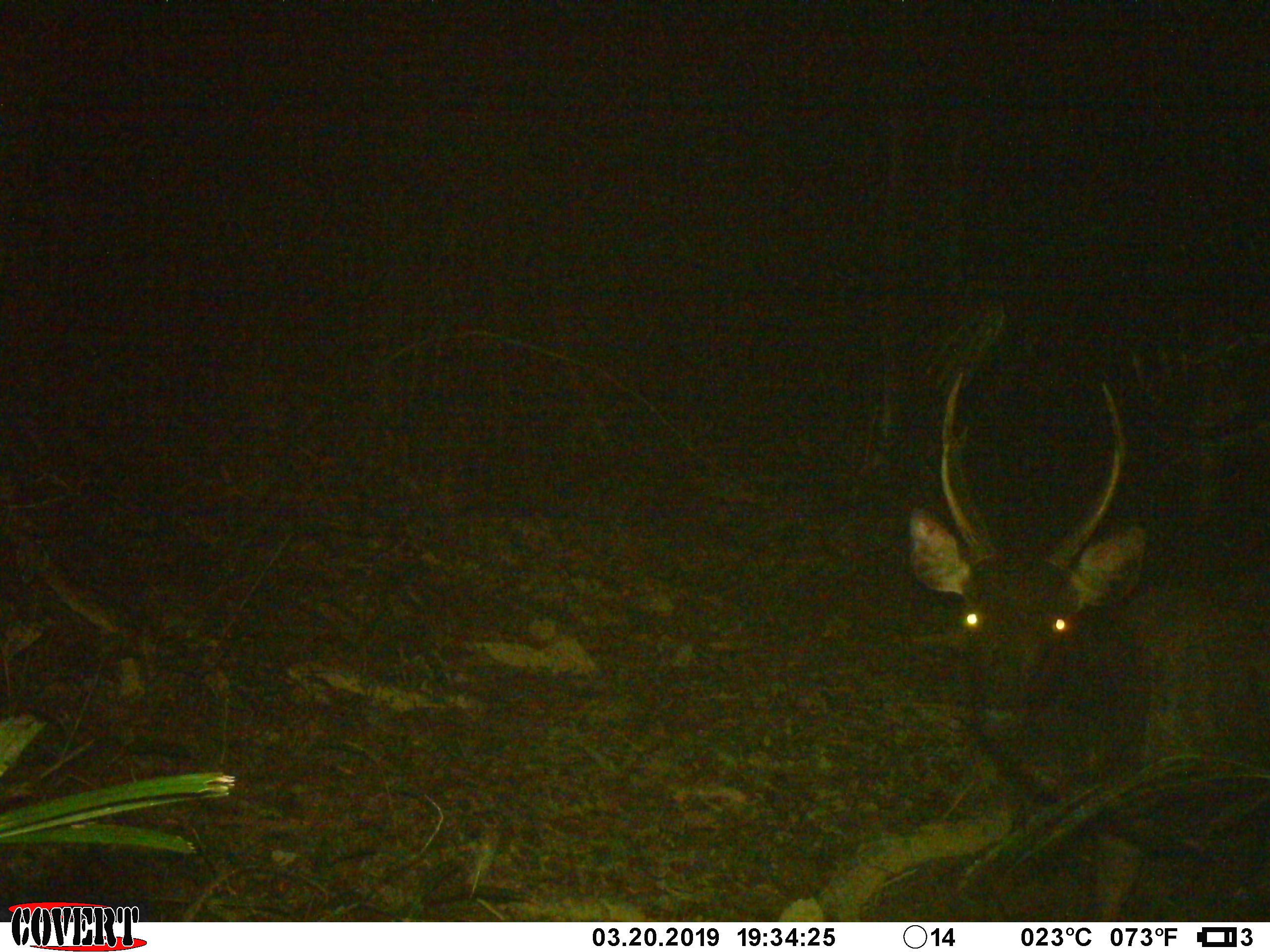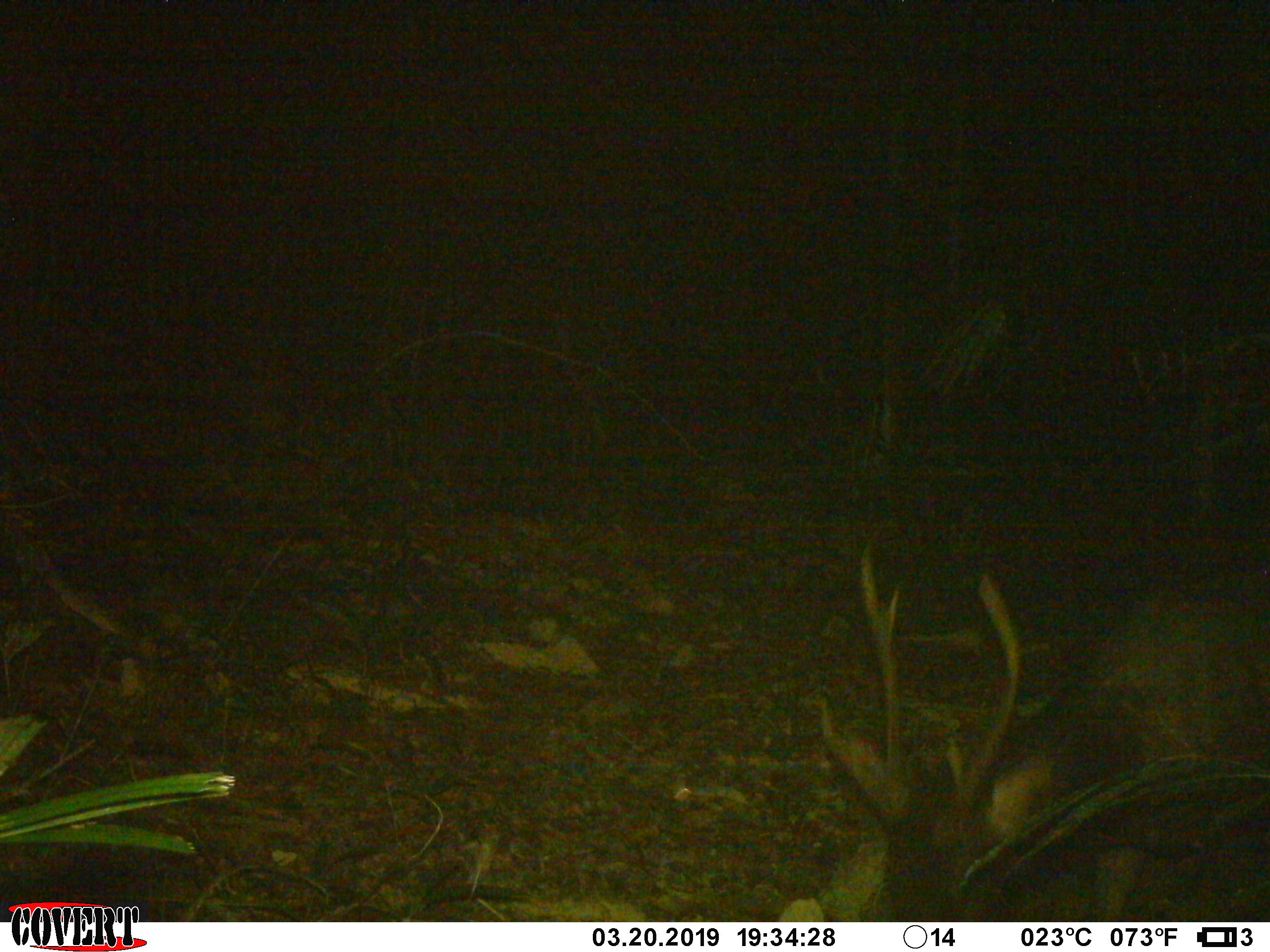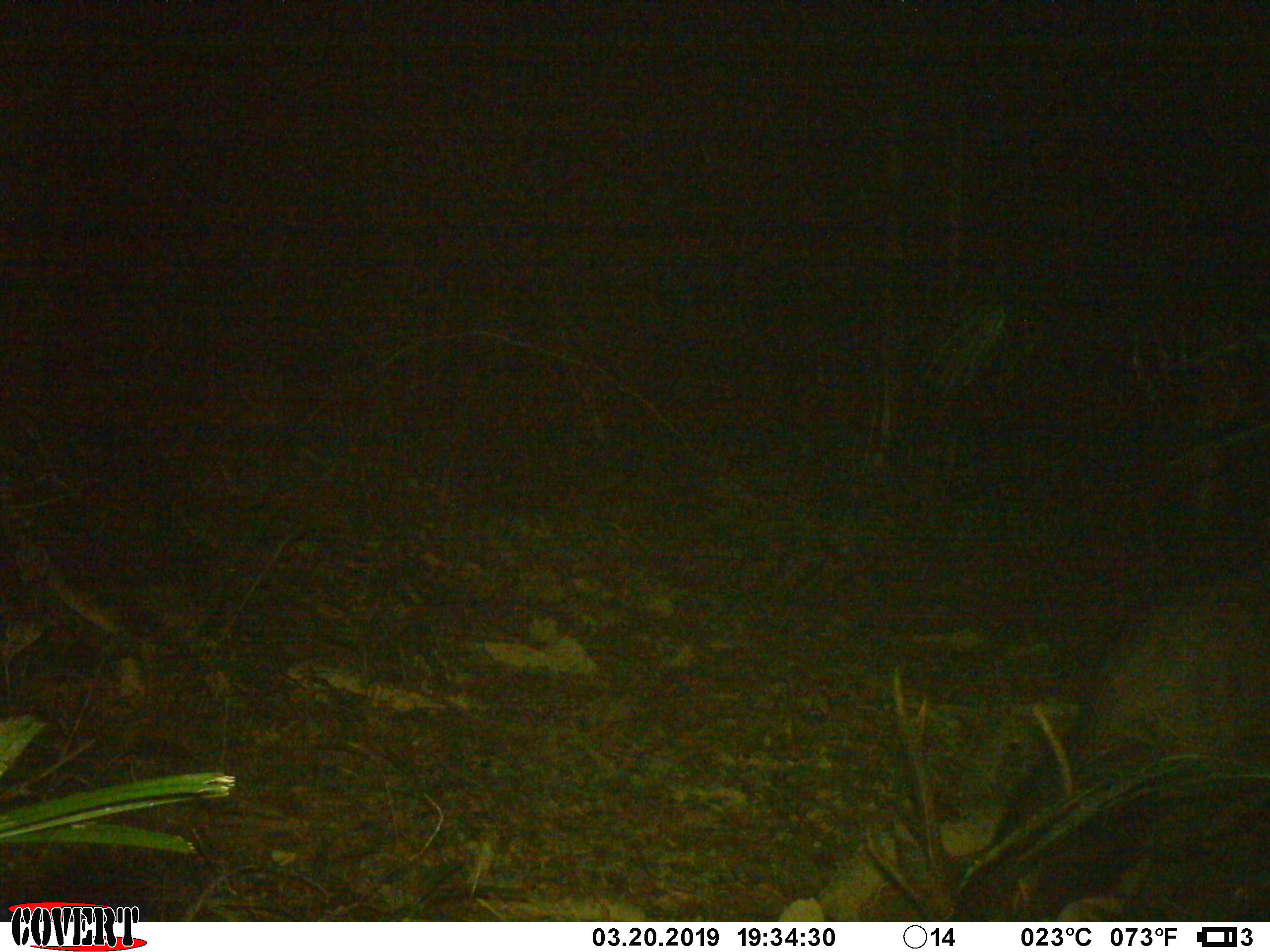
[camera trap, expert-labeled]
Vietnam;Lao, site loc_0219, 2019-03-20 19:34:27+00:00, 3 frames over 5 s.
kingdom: Animalia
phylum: Chordata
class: Mammalia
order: Artiodactyla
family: Cervidae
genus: Rusa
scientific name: Rusa unicolor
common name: sambar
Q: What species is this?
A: Sambar (Rusa unicolor).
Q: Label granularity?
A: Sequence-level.